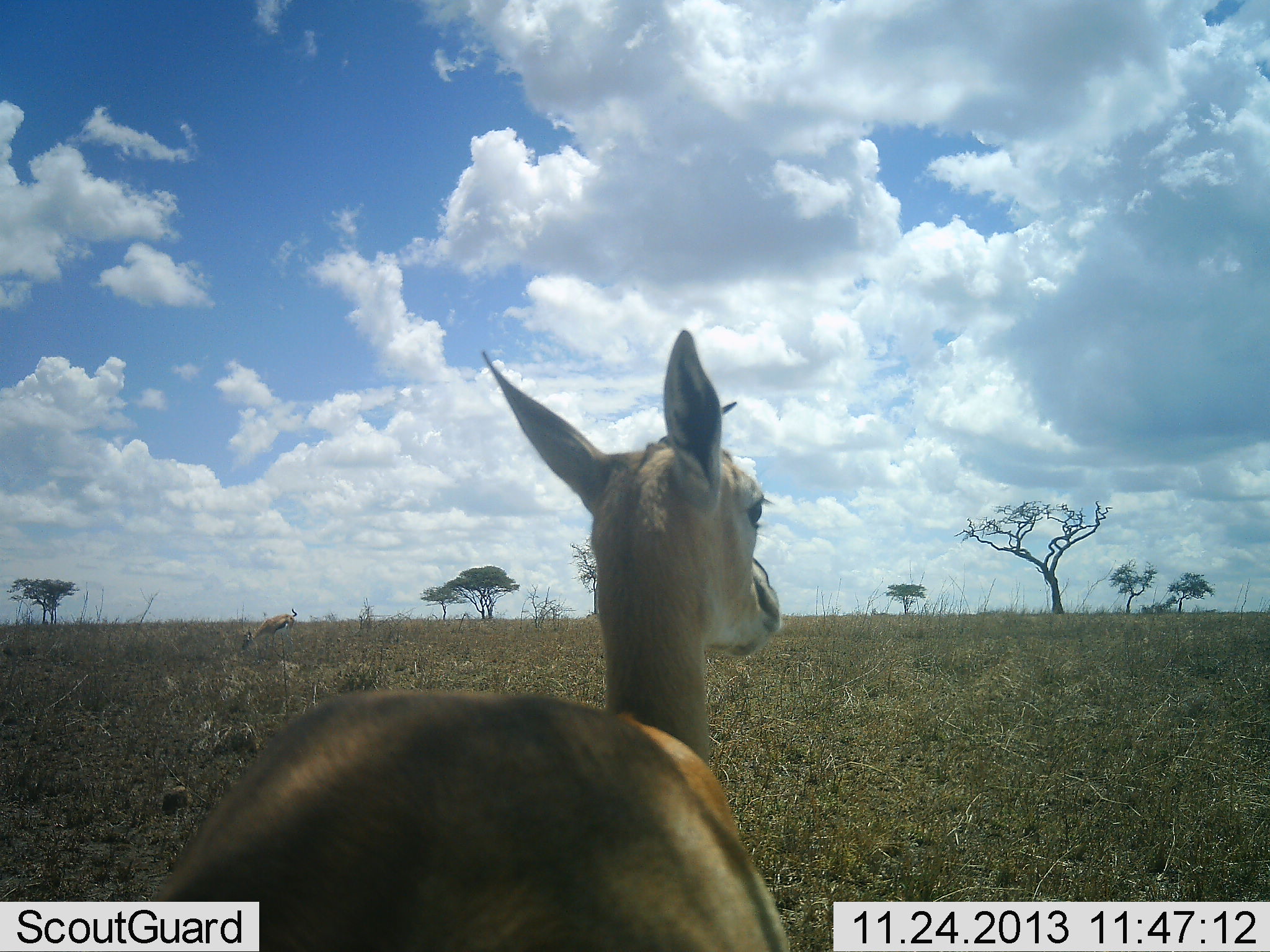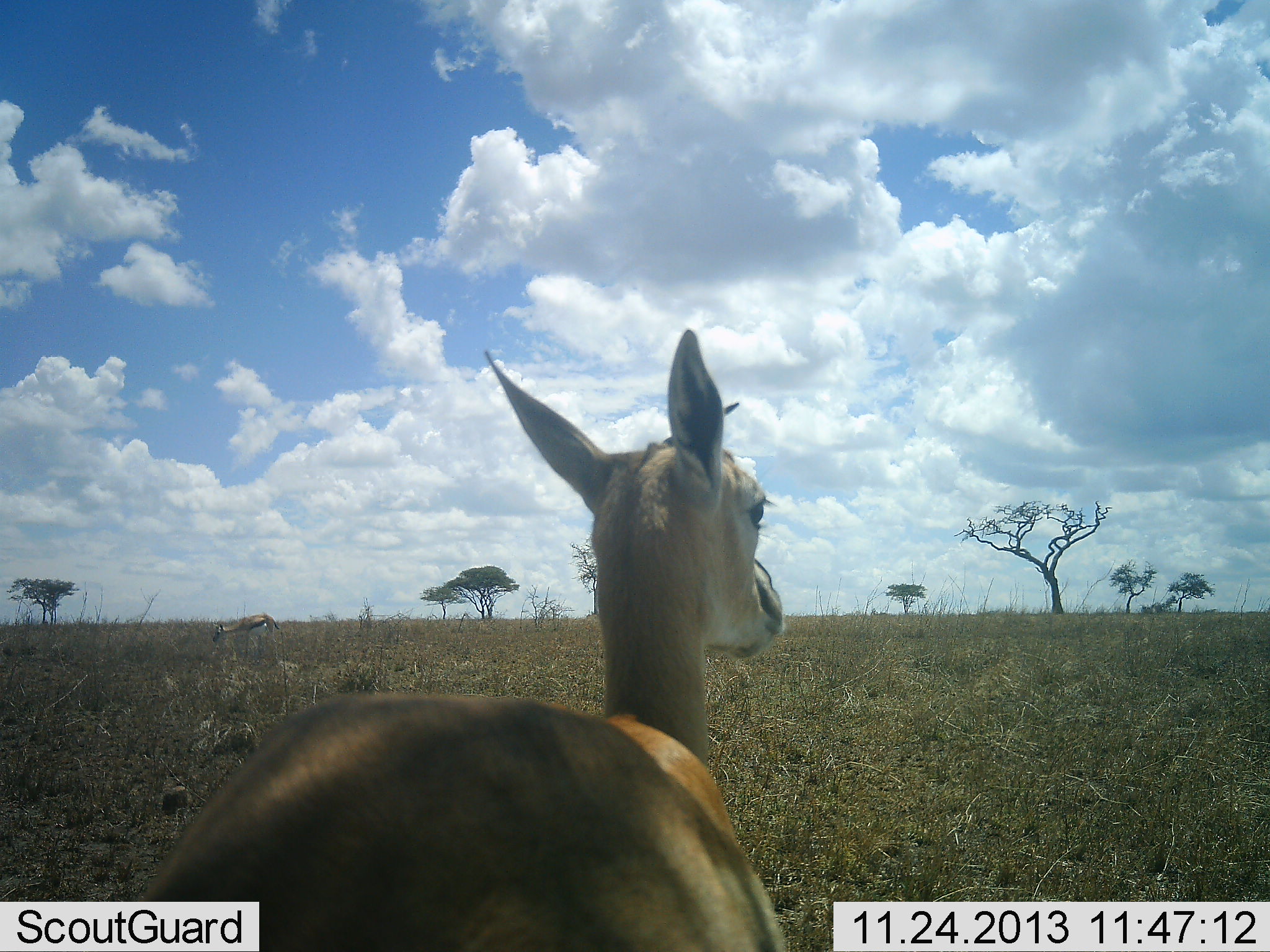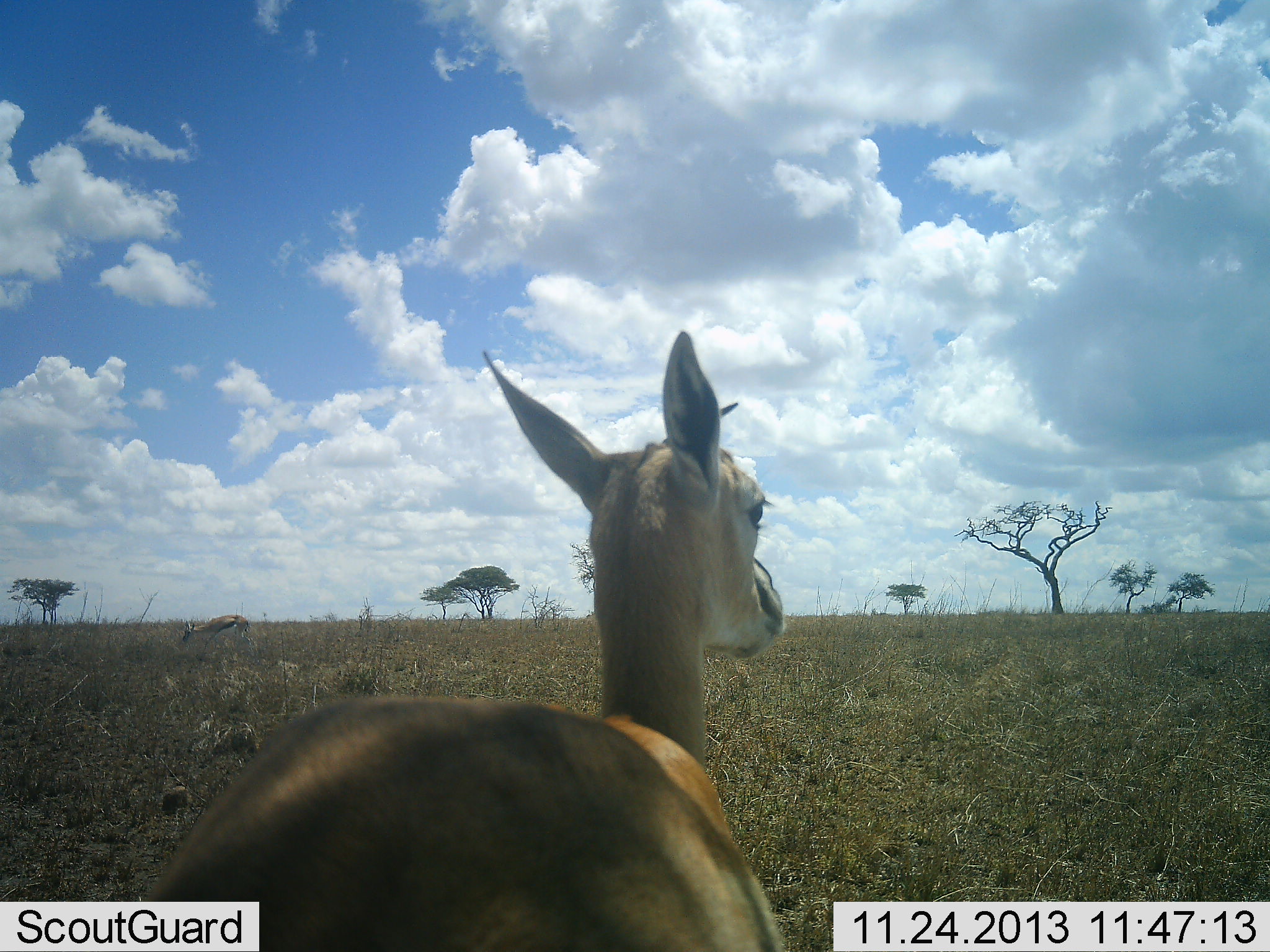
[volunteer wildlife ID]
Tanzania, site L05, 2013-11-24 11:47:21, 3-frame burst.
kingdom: Animalia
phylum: Chordata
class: Mammalia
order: Artiodactyla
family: Bovidae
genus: Eudorcas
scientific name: Eudorcas thomsonii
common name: thomson's gazelle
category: gazellethomsons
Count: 2.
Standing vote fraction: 100%.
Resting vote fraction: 0%.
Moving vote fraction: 10%.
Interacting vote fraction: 0%.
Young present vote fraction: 0%.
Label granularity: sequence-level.